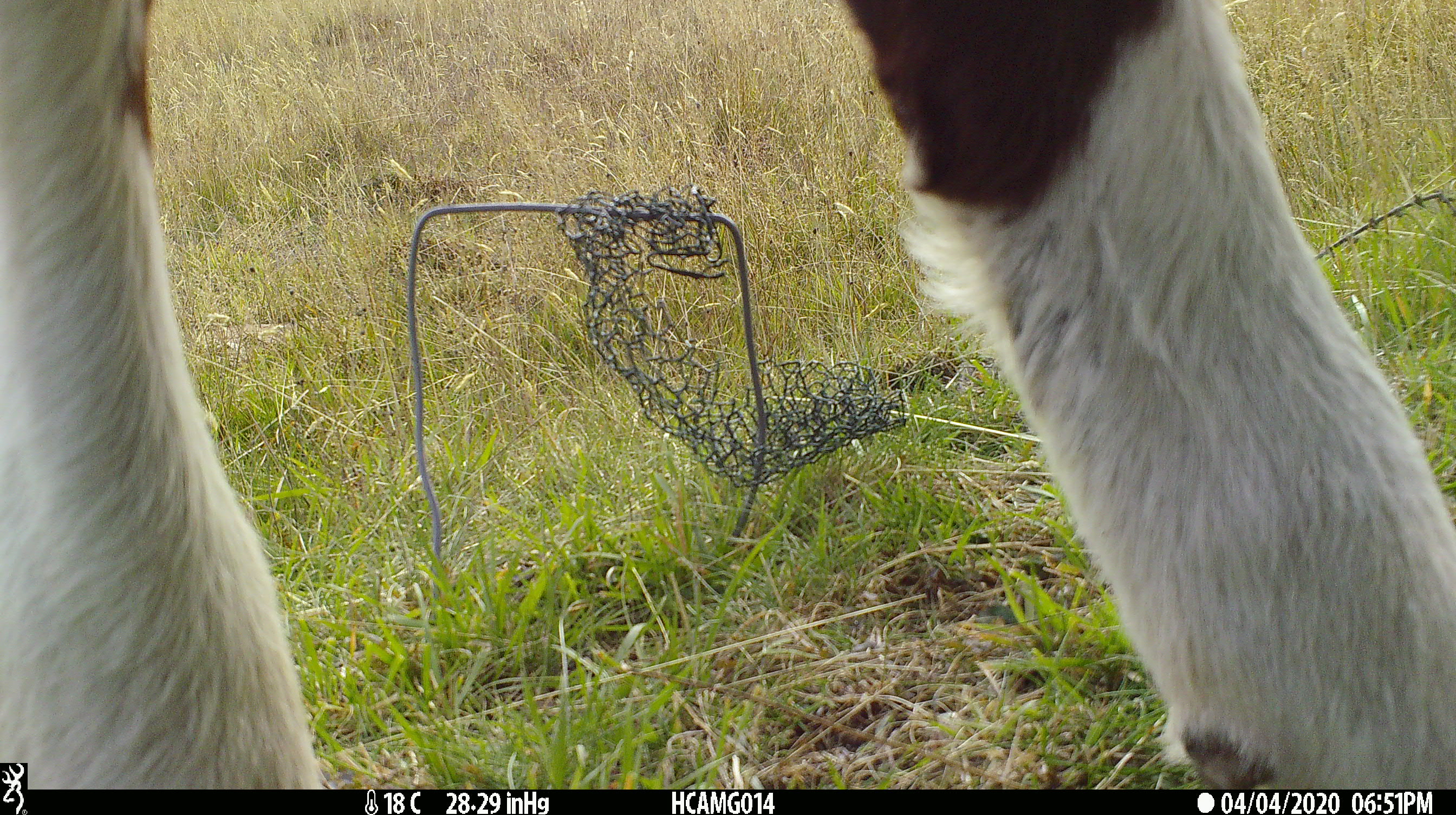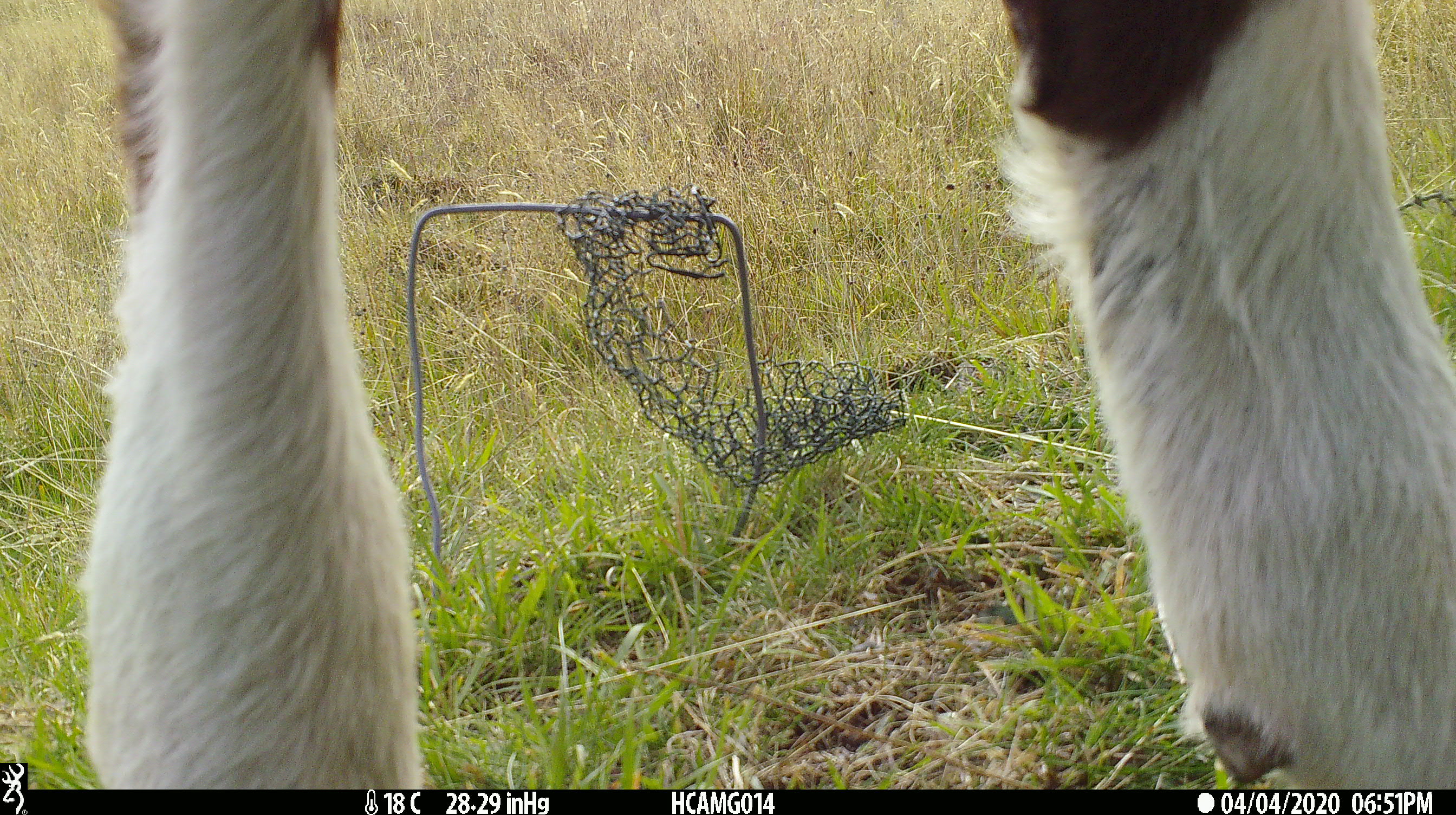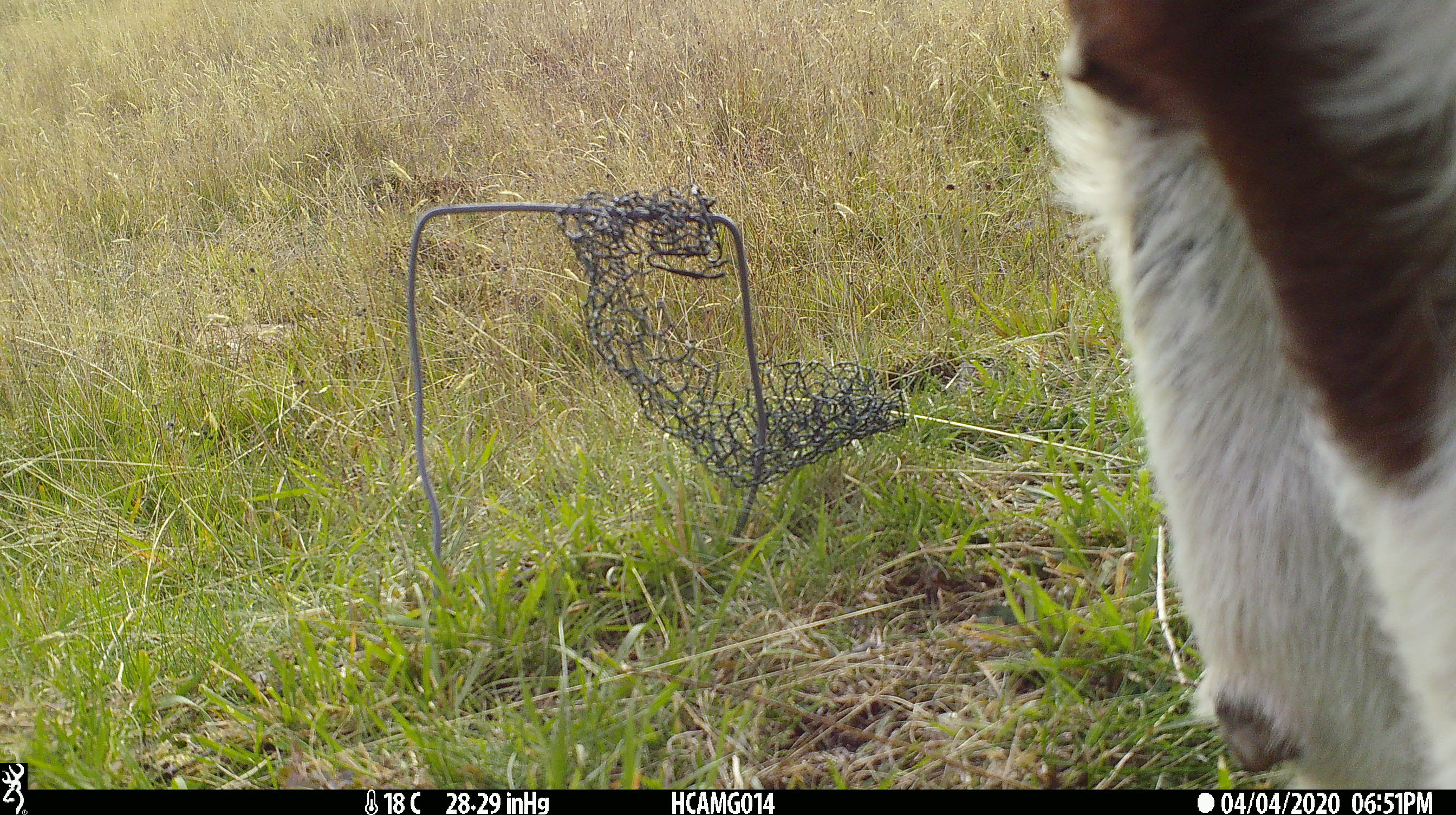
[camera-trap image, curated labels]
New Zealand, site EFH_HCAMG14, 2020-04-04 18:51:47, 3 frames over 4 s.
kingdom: Animalia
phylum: Chordata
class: Mammalia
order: Artiodactyla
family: Bovidae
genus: Bos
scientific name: Bos taurus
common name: domestic cow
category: cow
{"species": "cow (domestic cow) (Bos taurus)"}